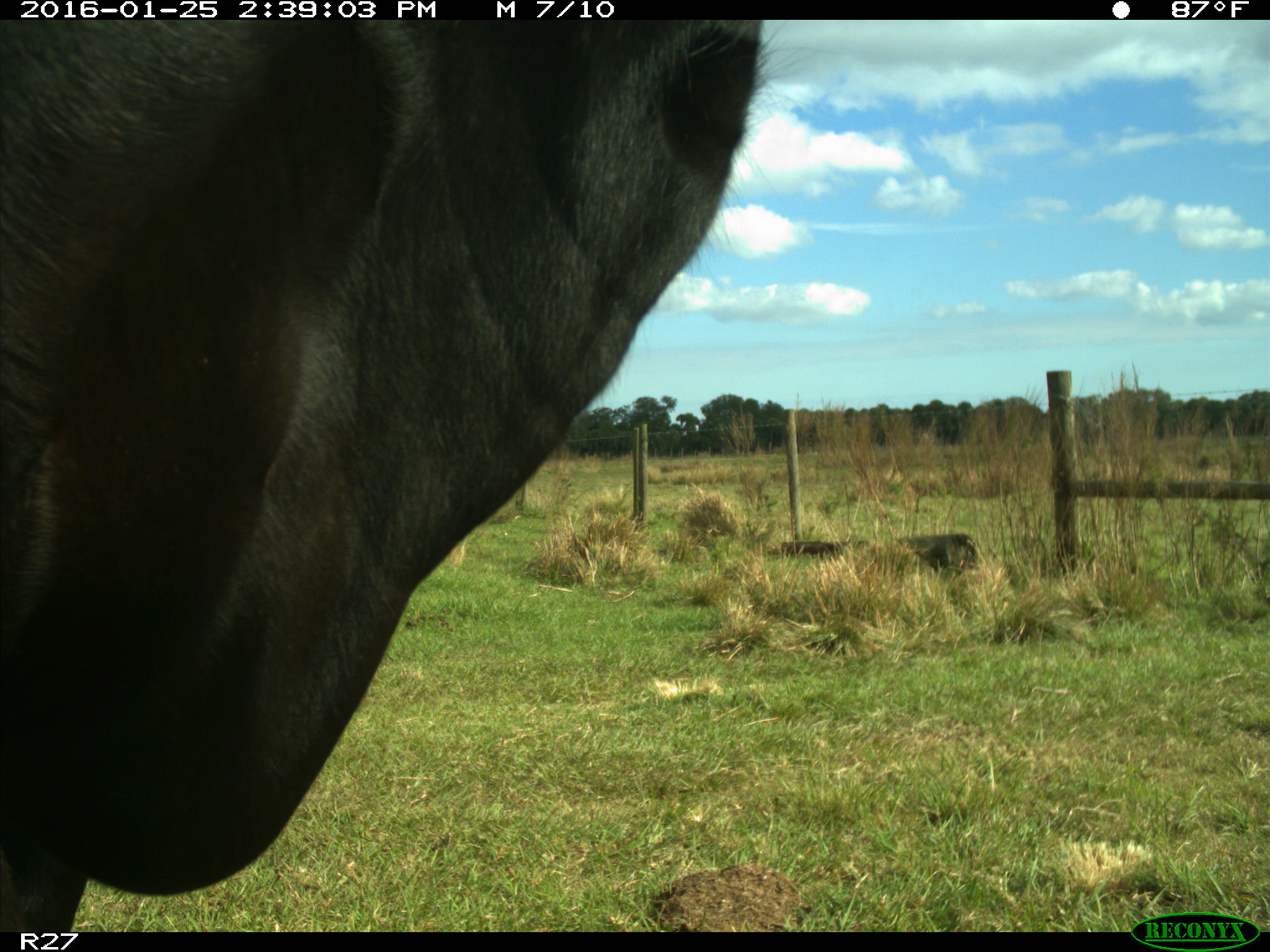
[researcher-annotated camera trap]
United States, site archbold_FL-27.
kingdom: Animalia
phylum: Chordata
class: Mammalia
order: Artiodactyla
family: Bovidae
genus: Bos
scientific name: Bos taurus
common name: domestic cow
Bos taurus (domestic cow).